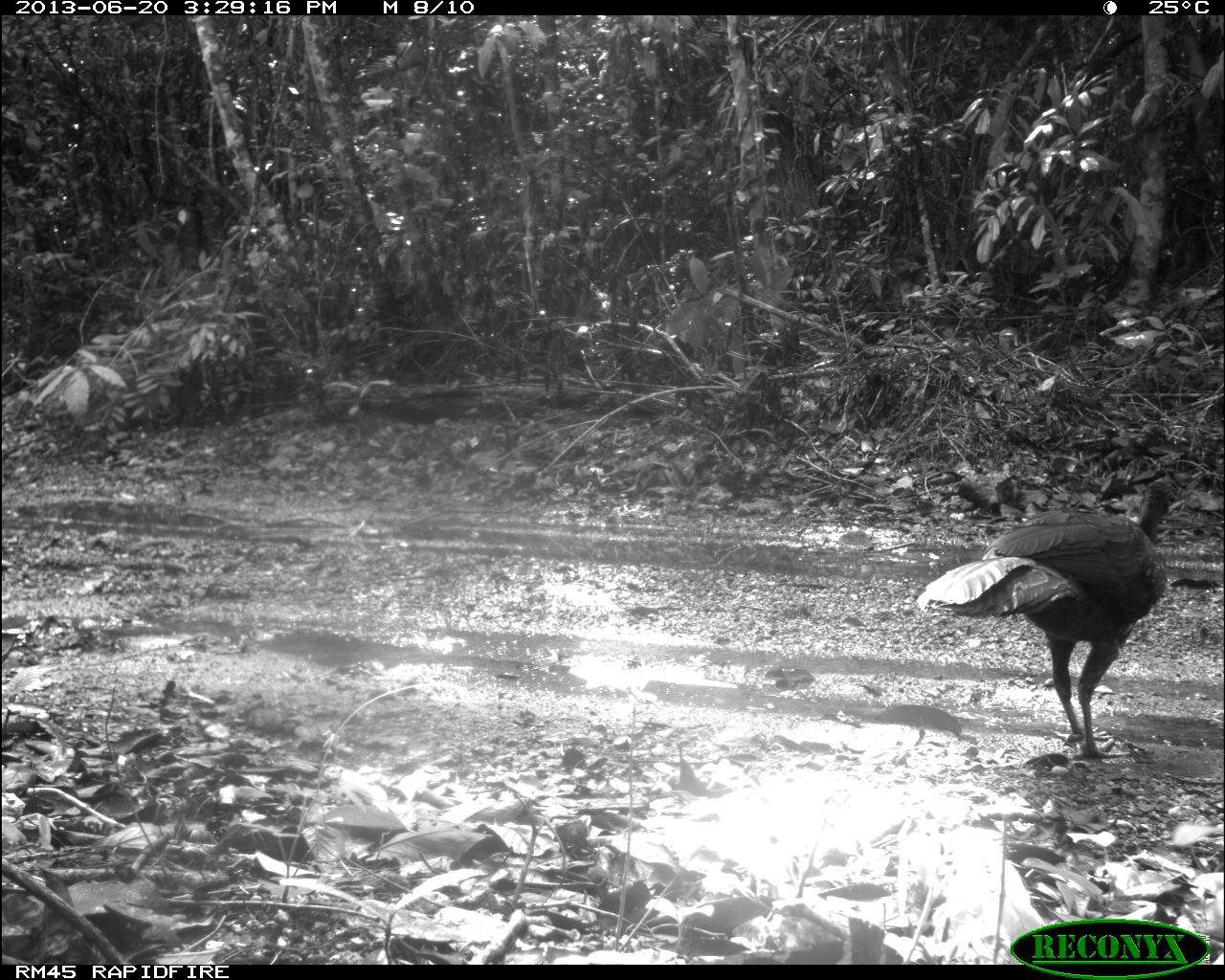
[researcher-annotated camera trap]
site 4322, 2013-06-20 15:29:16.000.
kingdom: Animalia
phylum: Chordata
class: Aves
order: Galliformes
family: Cracidae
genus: Penelope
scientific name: Penelope purpurascens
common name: crested guan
Penelope purpurascens (crested guan), count 1.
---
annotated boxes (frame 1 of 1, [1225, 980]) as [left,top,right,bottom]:
penelope purpurascens: [916,475,1180,759]